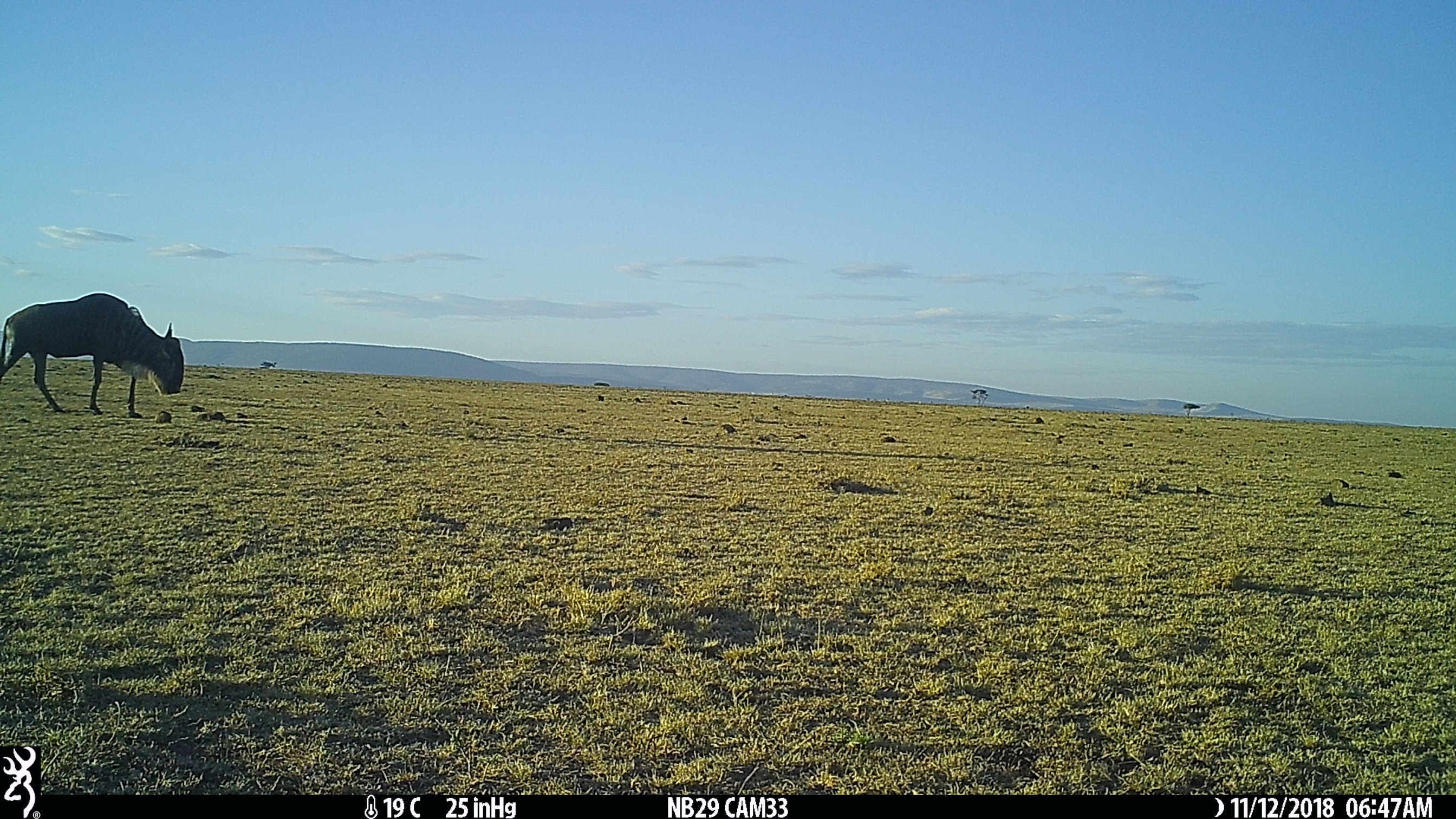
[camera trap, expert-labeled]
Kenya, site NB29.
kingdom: Animalia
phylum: Chordata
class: Mammalia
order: Artiodactyla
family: Bovidae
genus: Connochaetes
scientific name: Connochaetes taurinus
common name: blue wildebeest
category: wildebeest